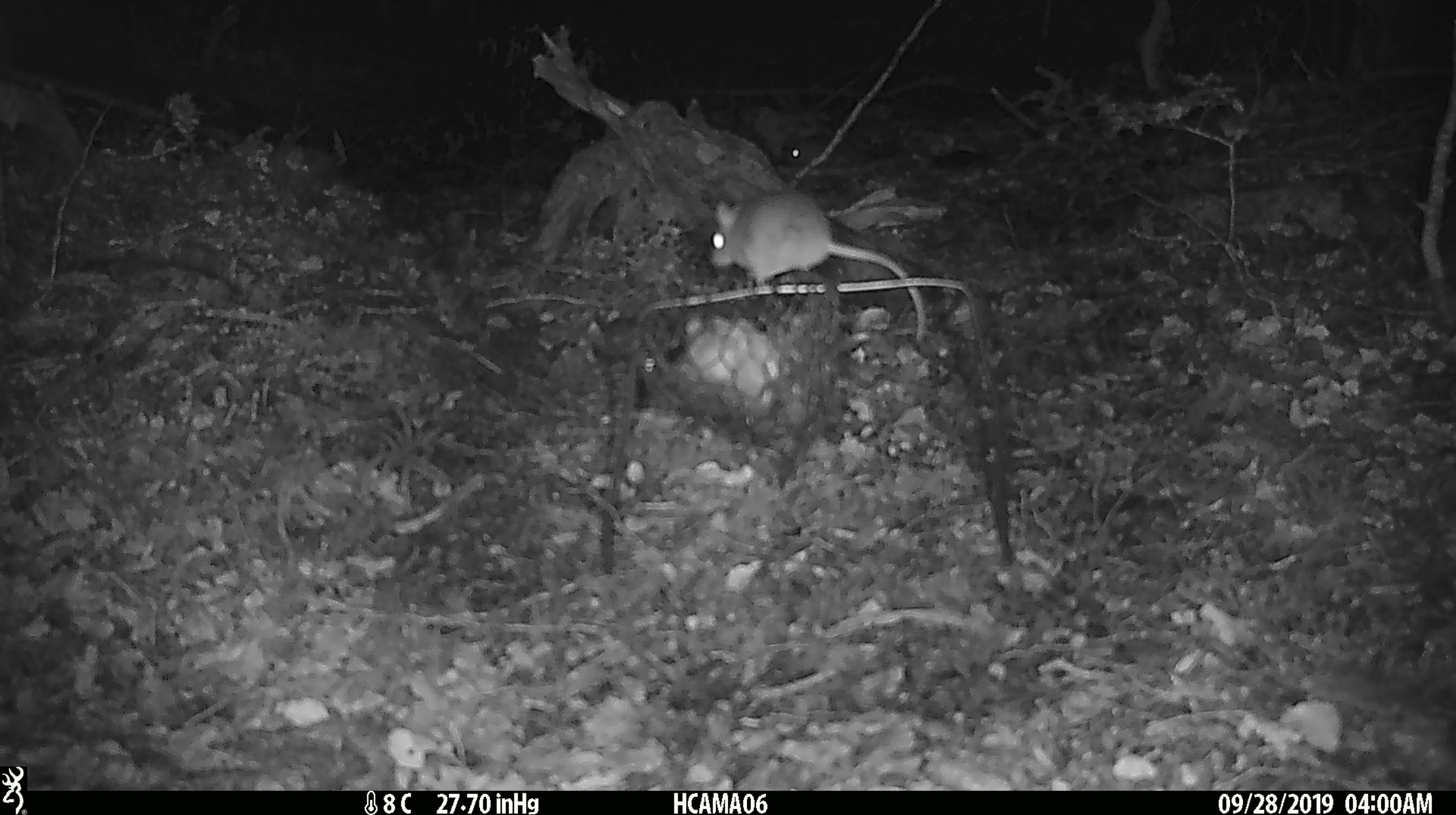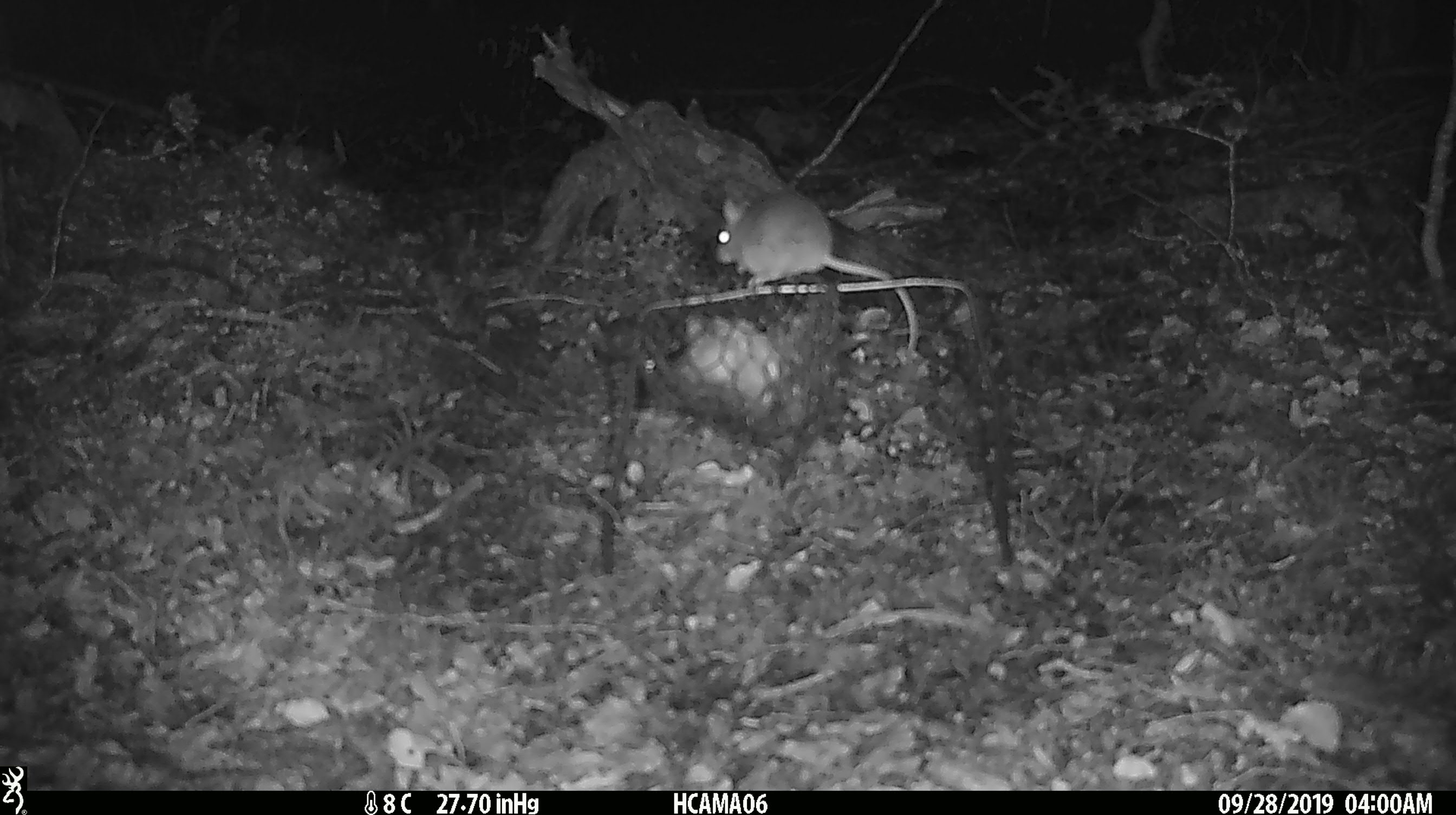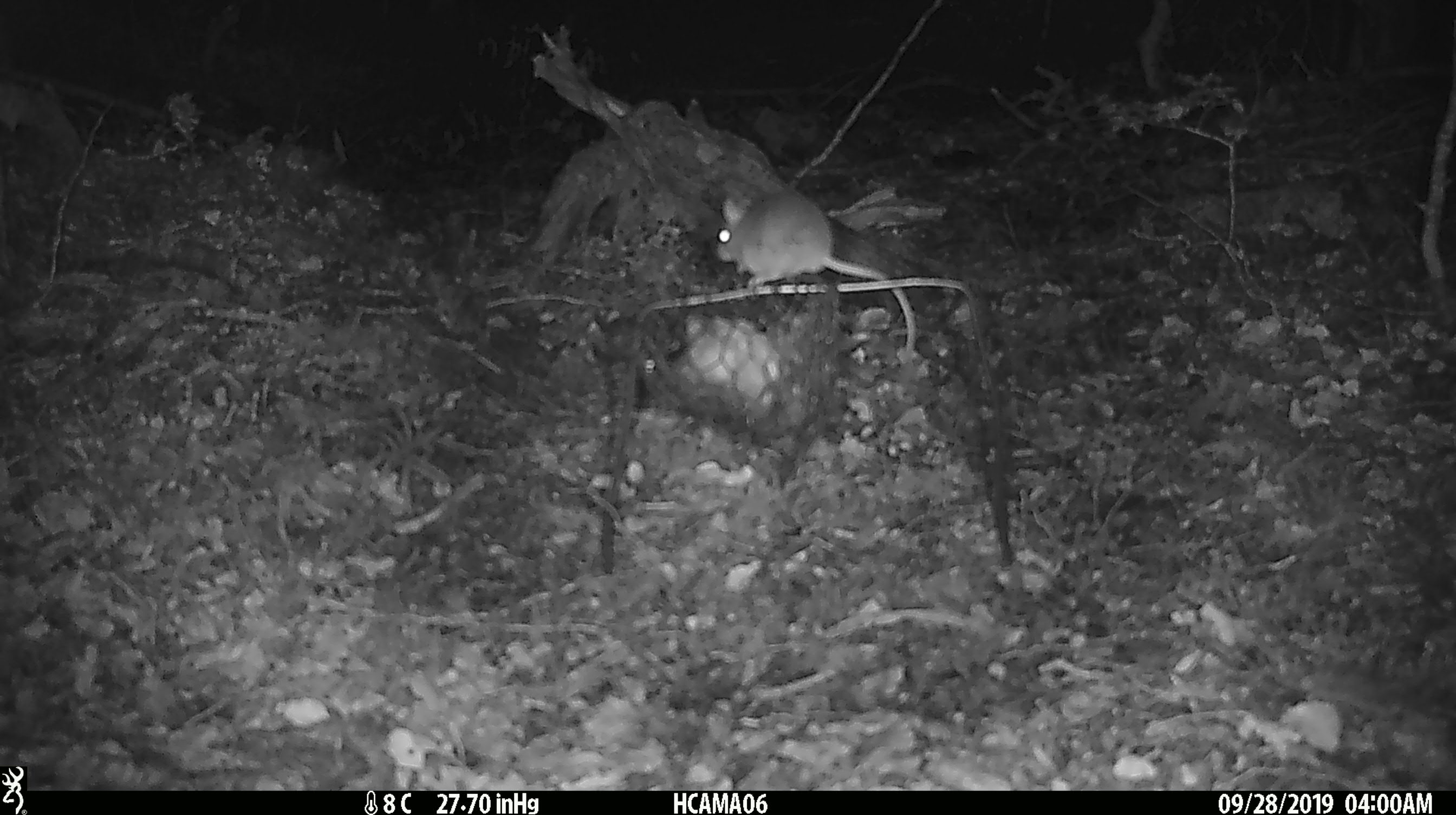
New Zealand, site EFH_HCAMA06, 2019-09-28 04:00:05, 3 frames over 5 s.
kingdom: Animalia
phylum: Chordata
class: Mammalia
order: Rodentia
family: Muridae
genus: Mus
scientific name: Mus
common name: mouse